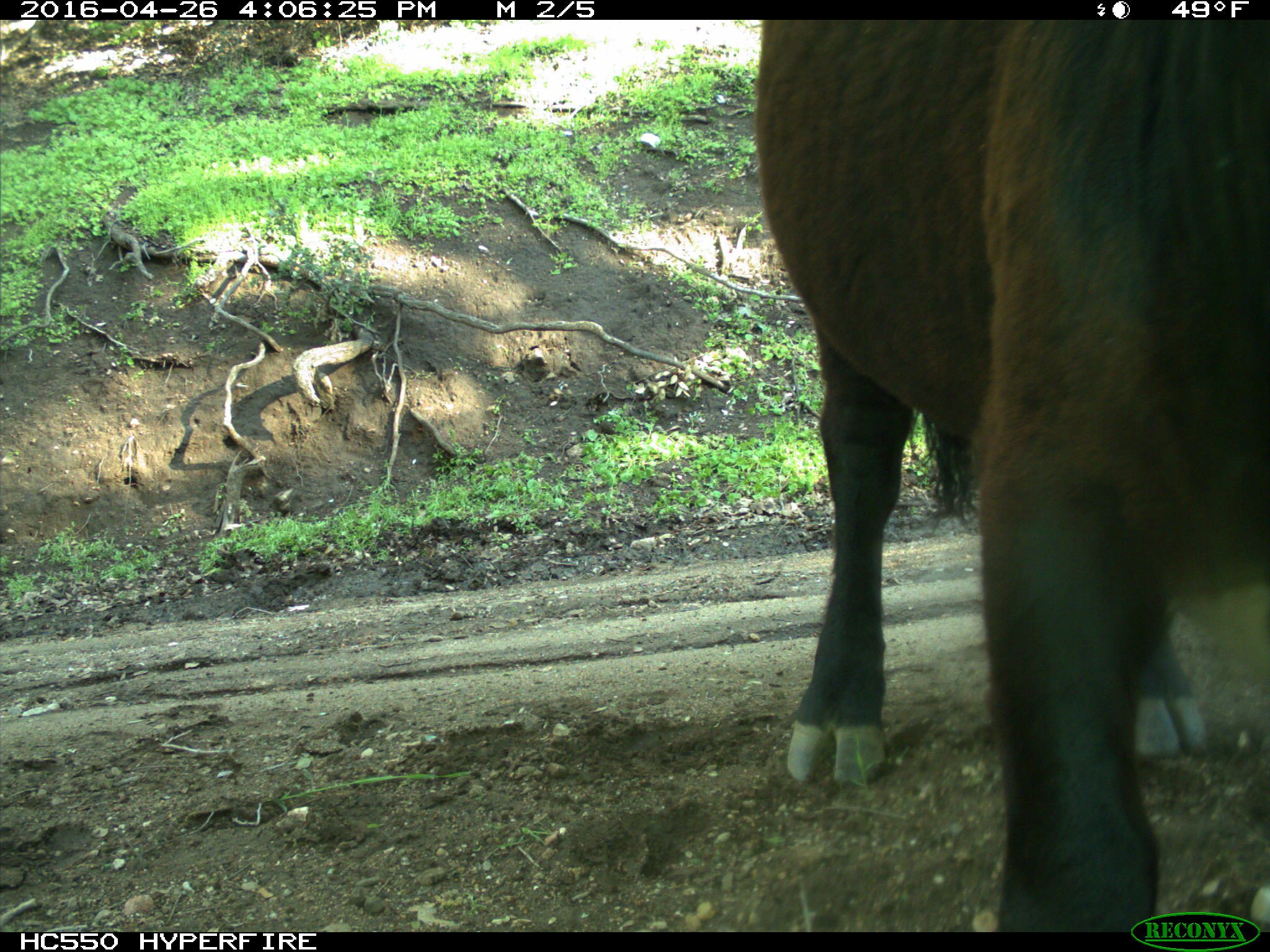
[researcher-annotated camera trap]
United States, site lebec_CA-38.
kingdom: Animalia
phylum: Chordata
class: Mammalia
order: Artiodactyla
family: Bovidae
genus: Bos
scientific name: Bos taurus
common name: domestic cow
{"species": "Bos taurus (domestic cow)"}